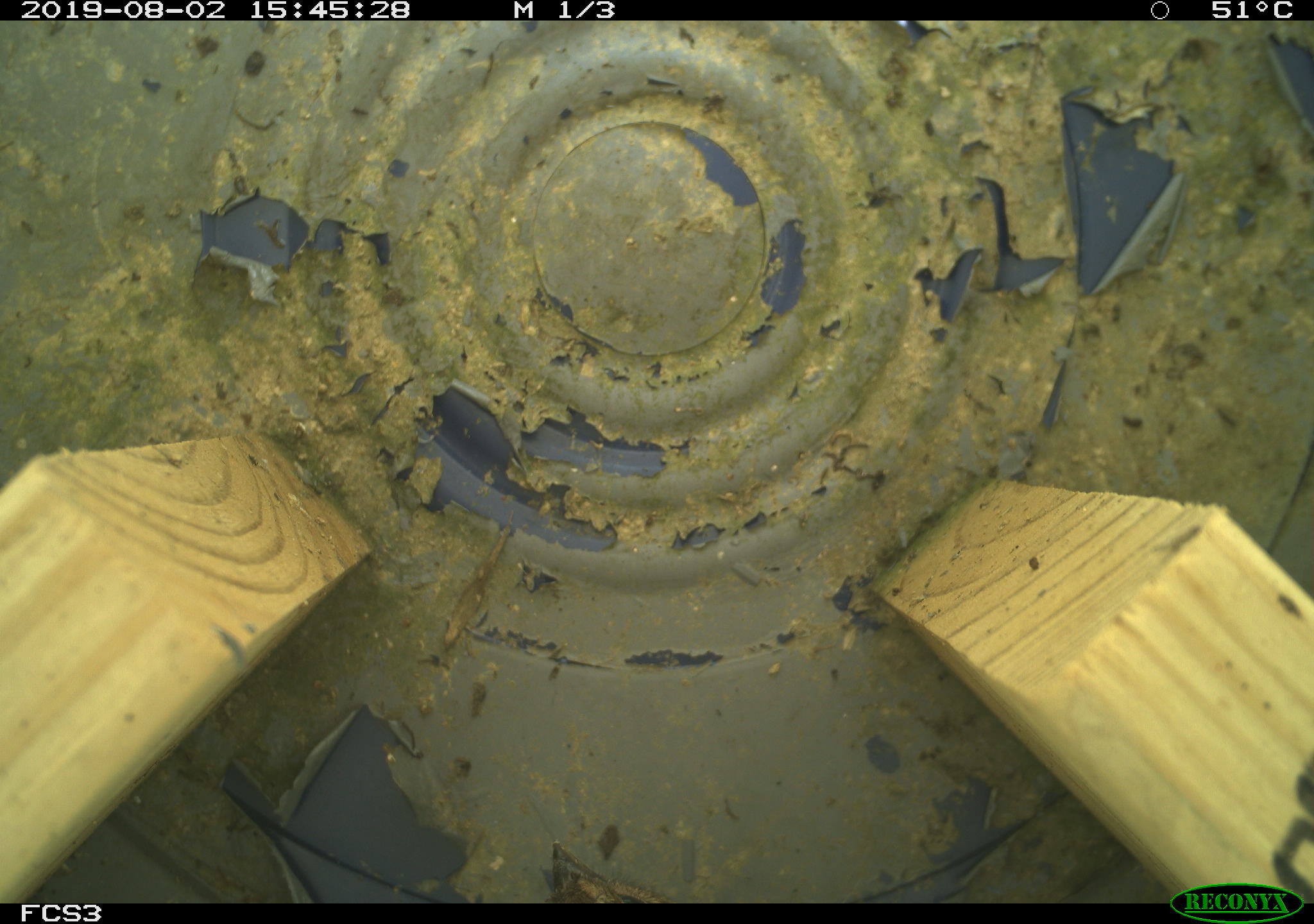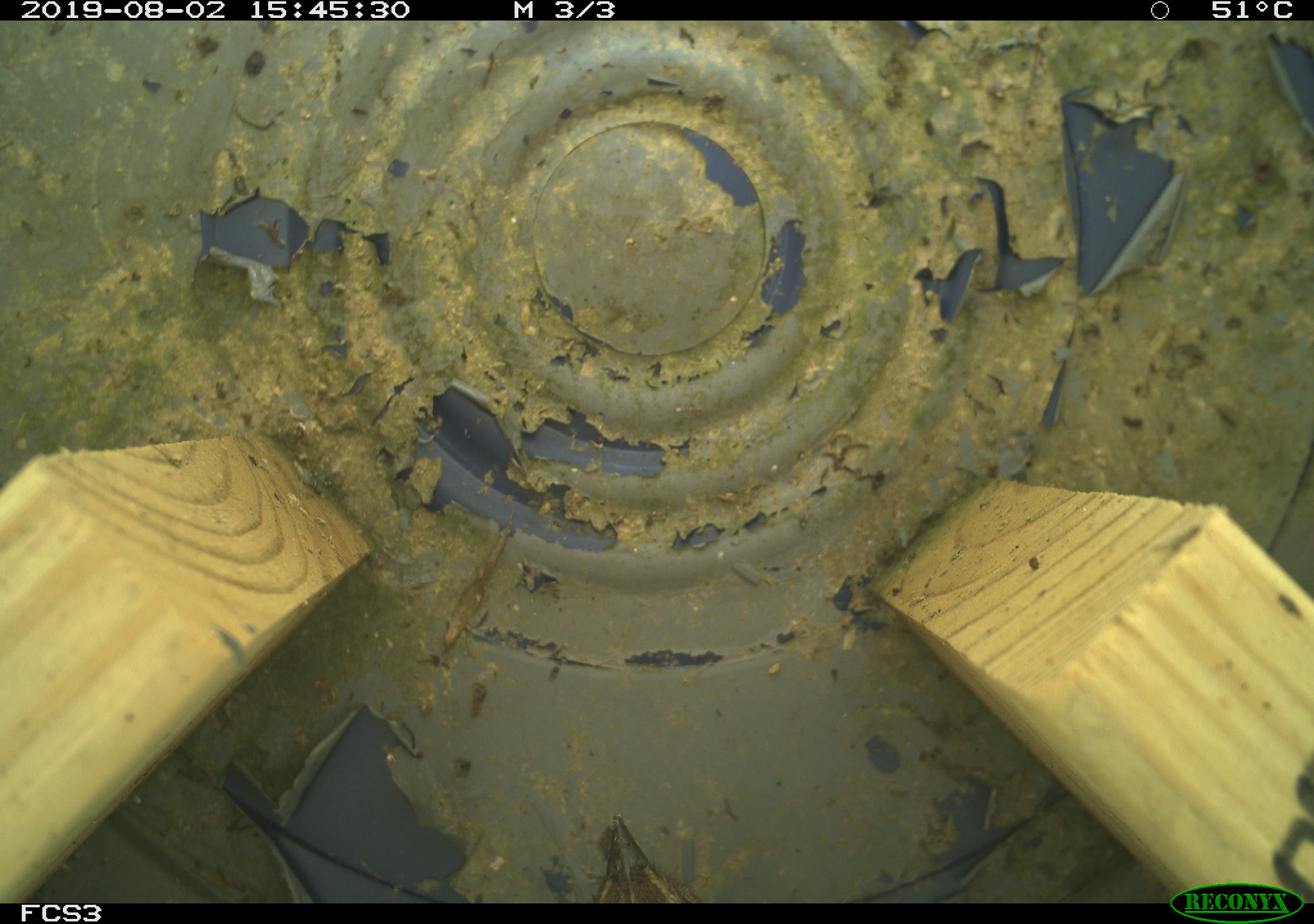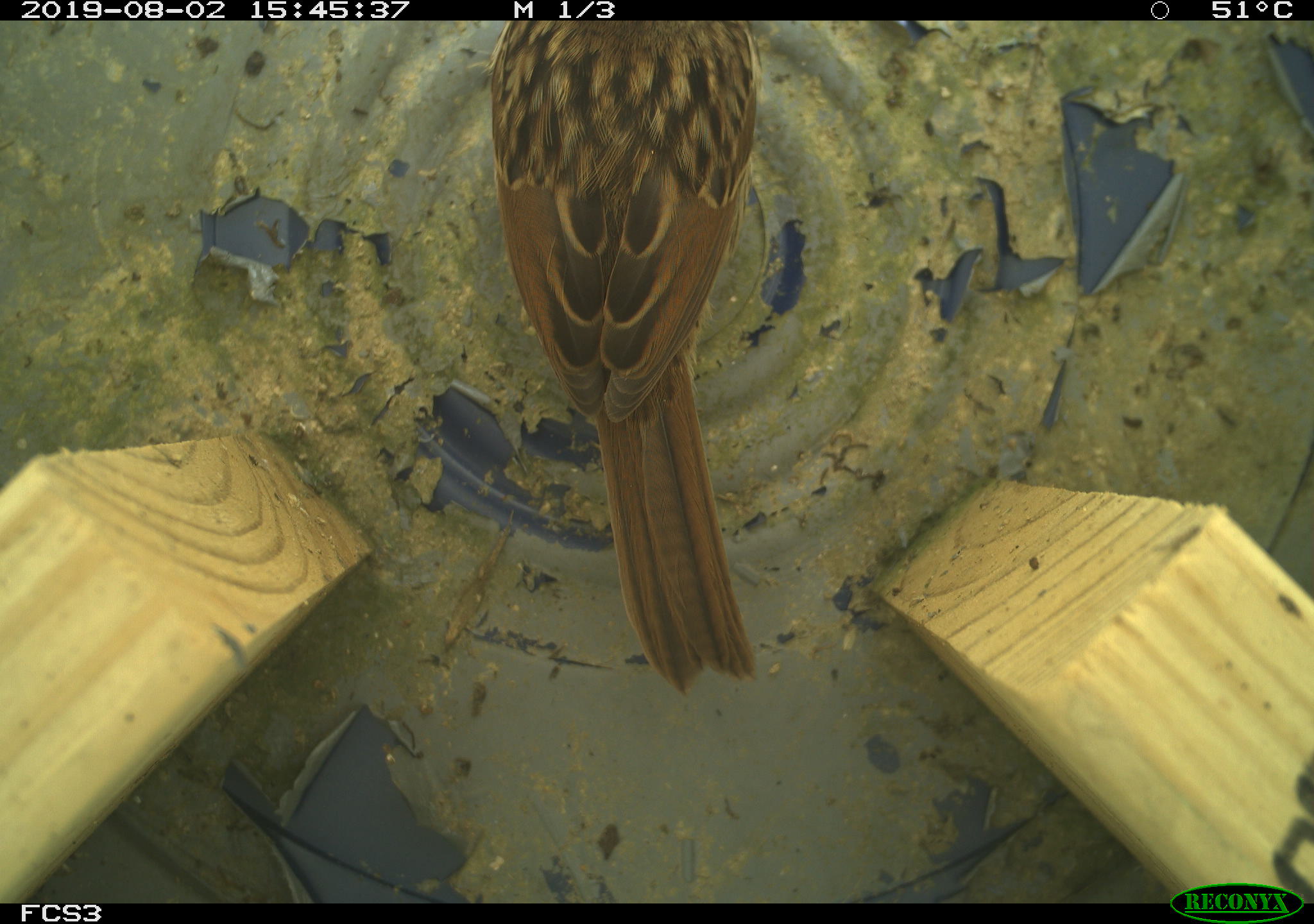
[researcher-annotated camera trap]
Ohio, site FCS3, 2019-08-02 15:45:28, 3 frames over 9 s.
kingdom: Animalia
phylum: Chordata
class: Aves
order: Passeriformes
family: Passerellidae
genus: Melospiza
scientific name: Melospiza melodia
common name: song sparrow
Song sparrow (Melospiza melodia).